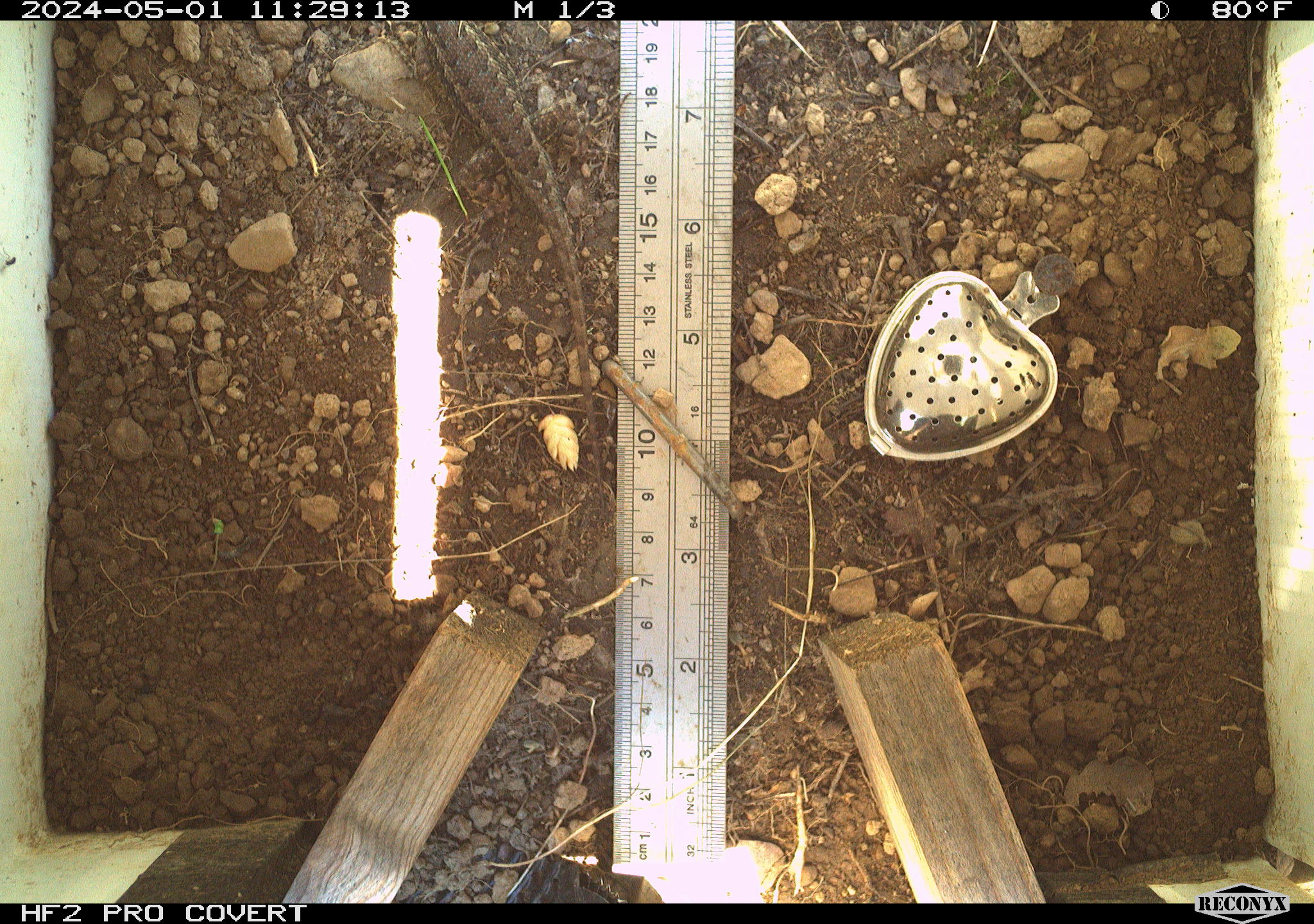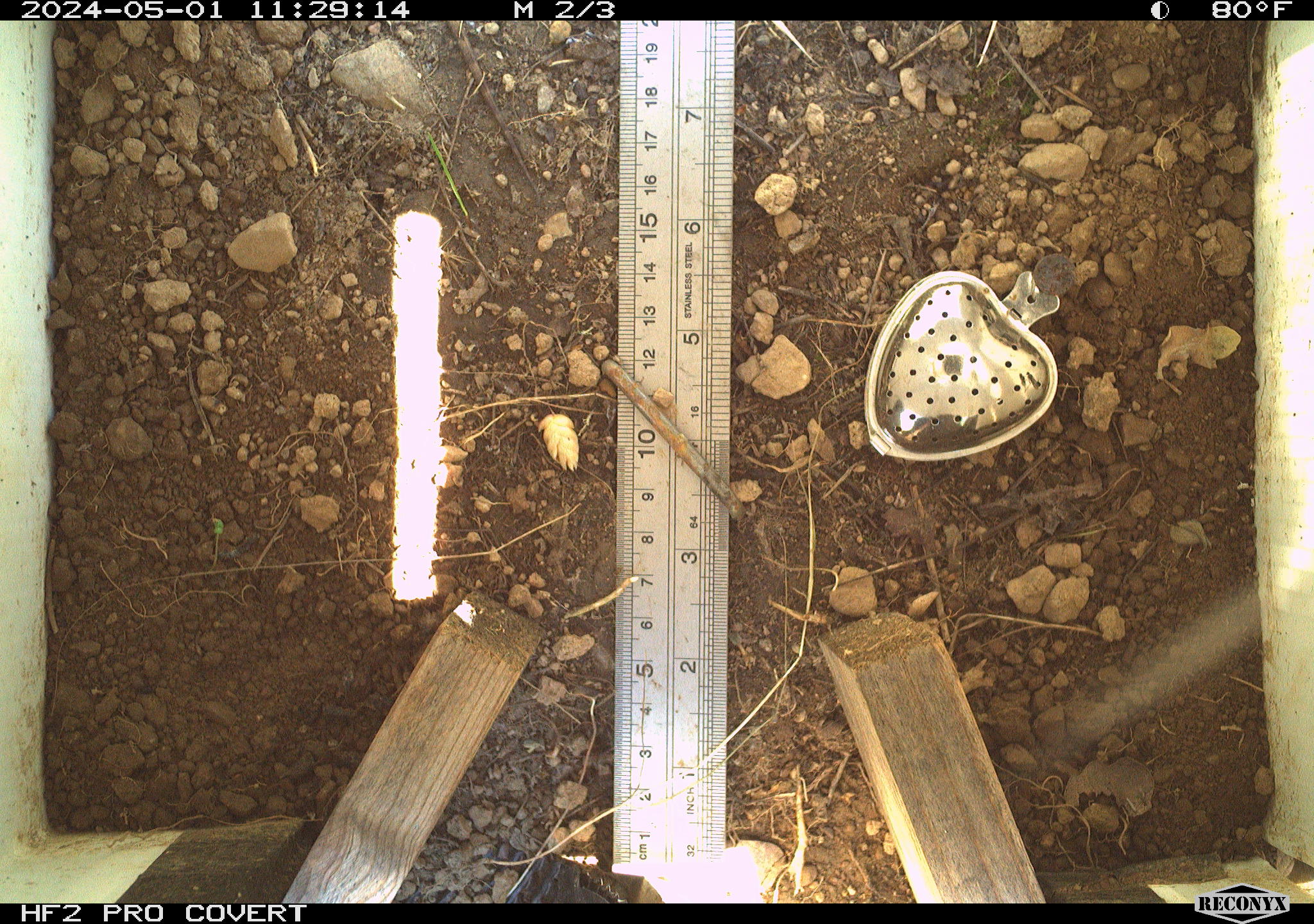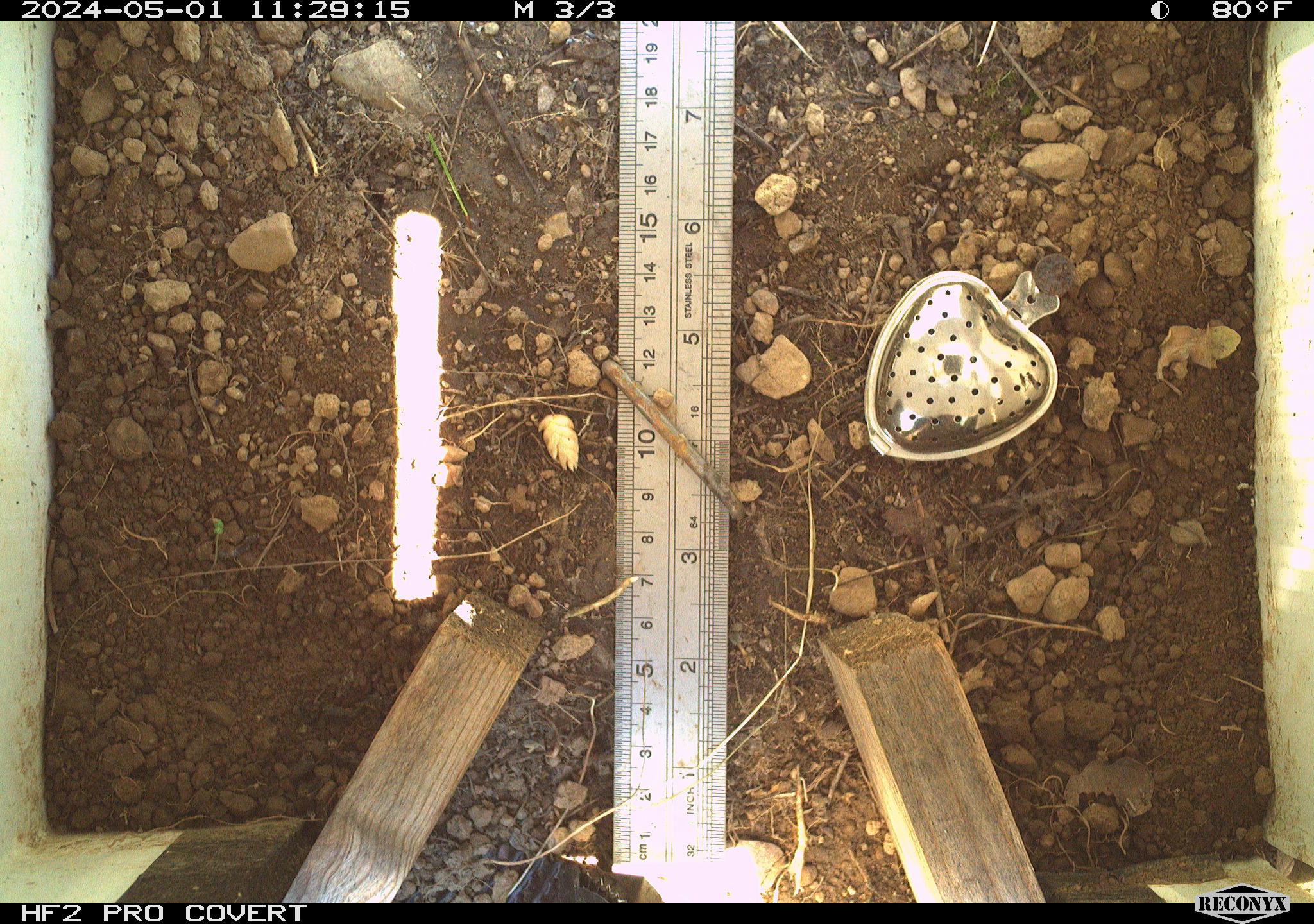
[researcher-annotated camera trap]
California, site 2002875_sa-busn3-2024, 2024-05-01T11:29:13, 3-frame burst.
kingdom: Animalia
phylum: Chordata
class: Reptilia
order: Squamata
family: Phrynosomatidae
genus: Sceloporus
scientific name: Sceloporus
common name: spiny lizards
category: sceloporus species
Sceloporus species (spiny lizards) (Sceloporus).